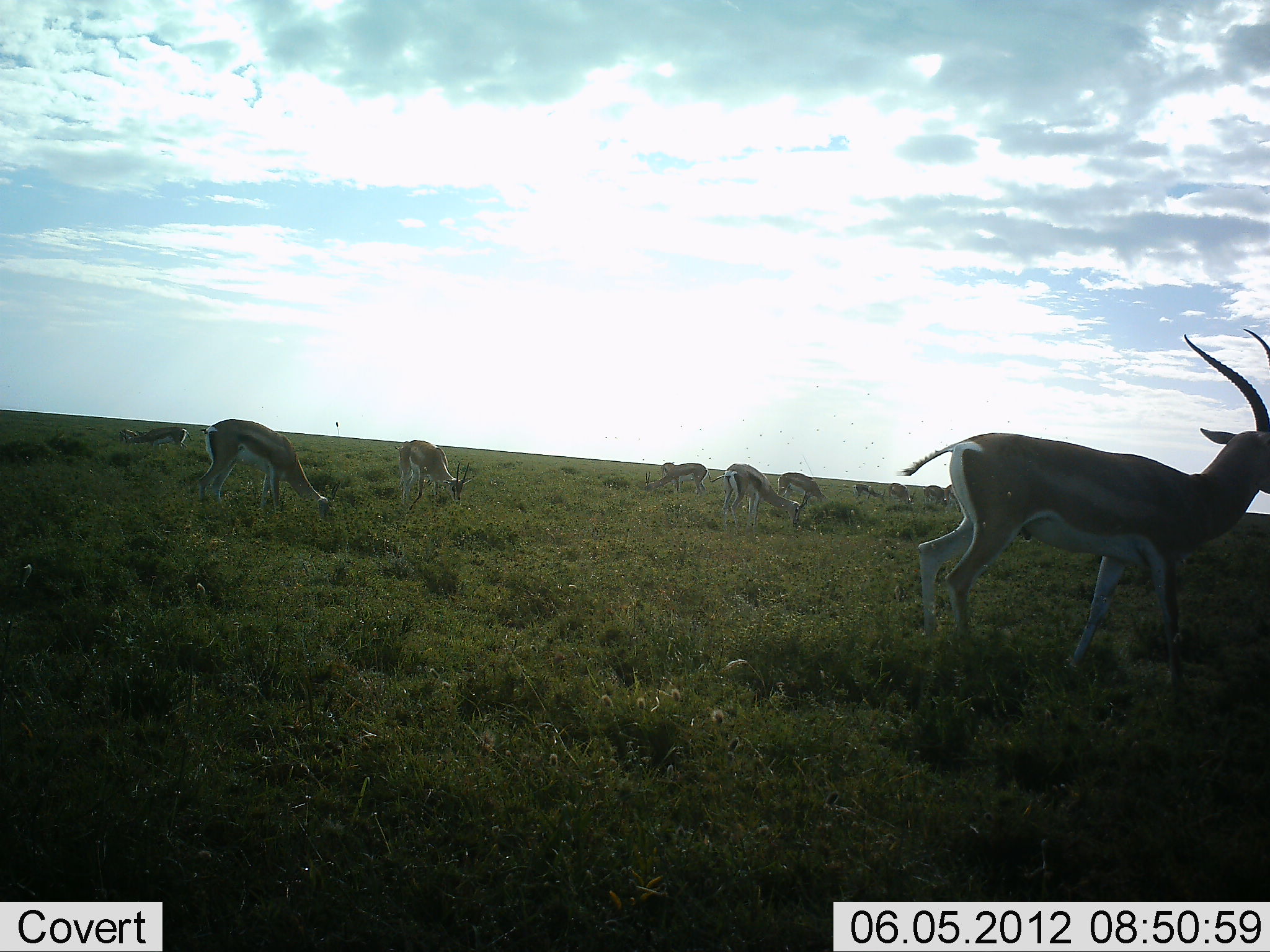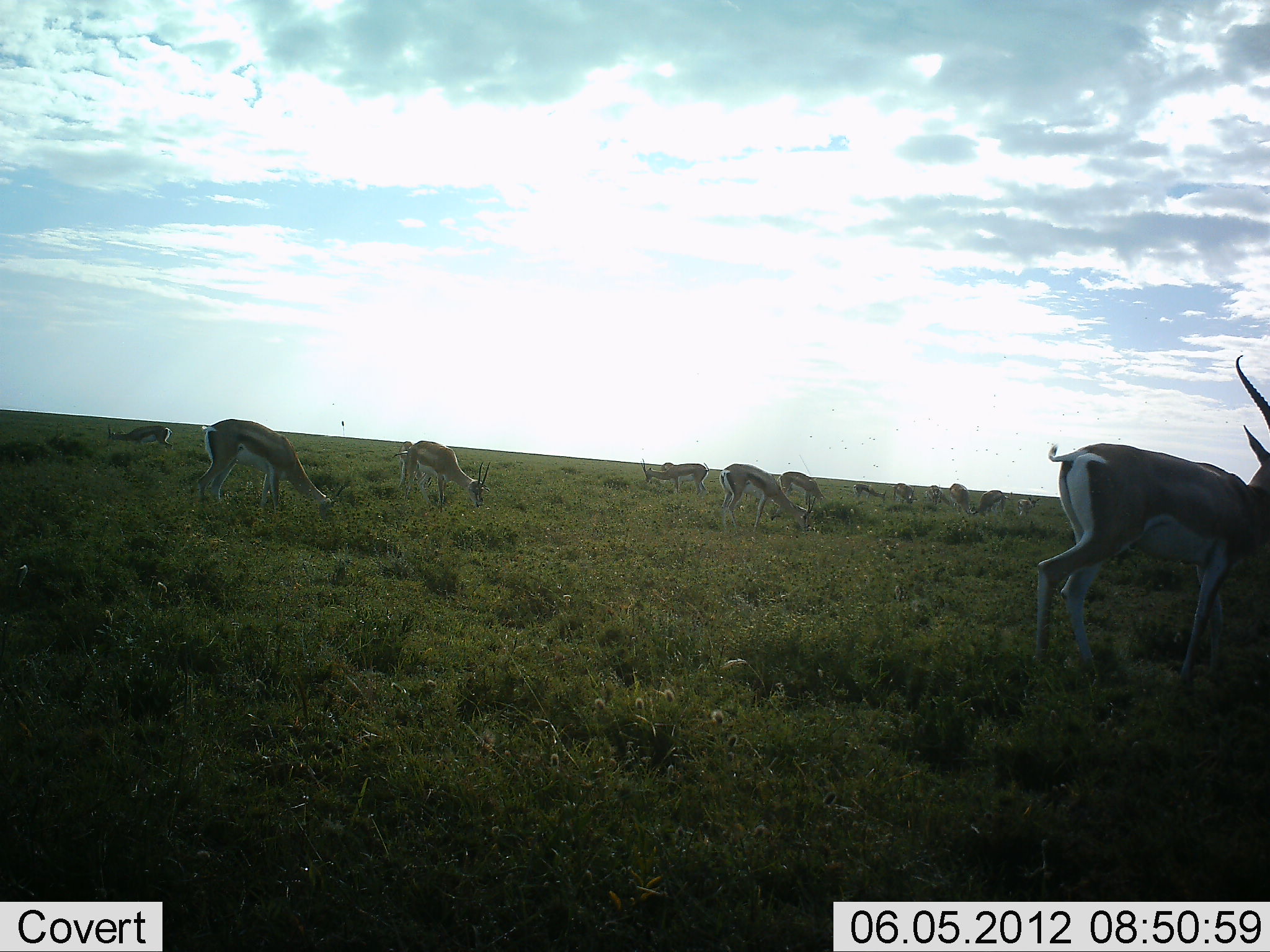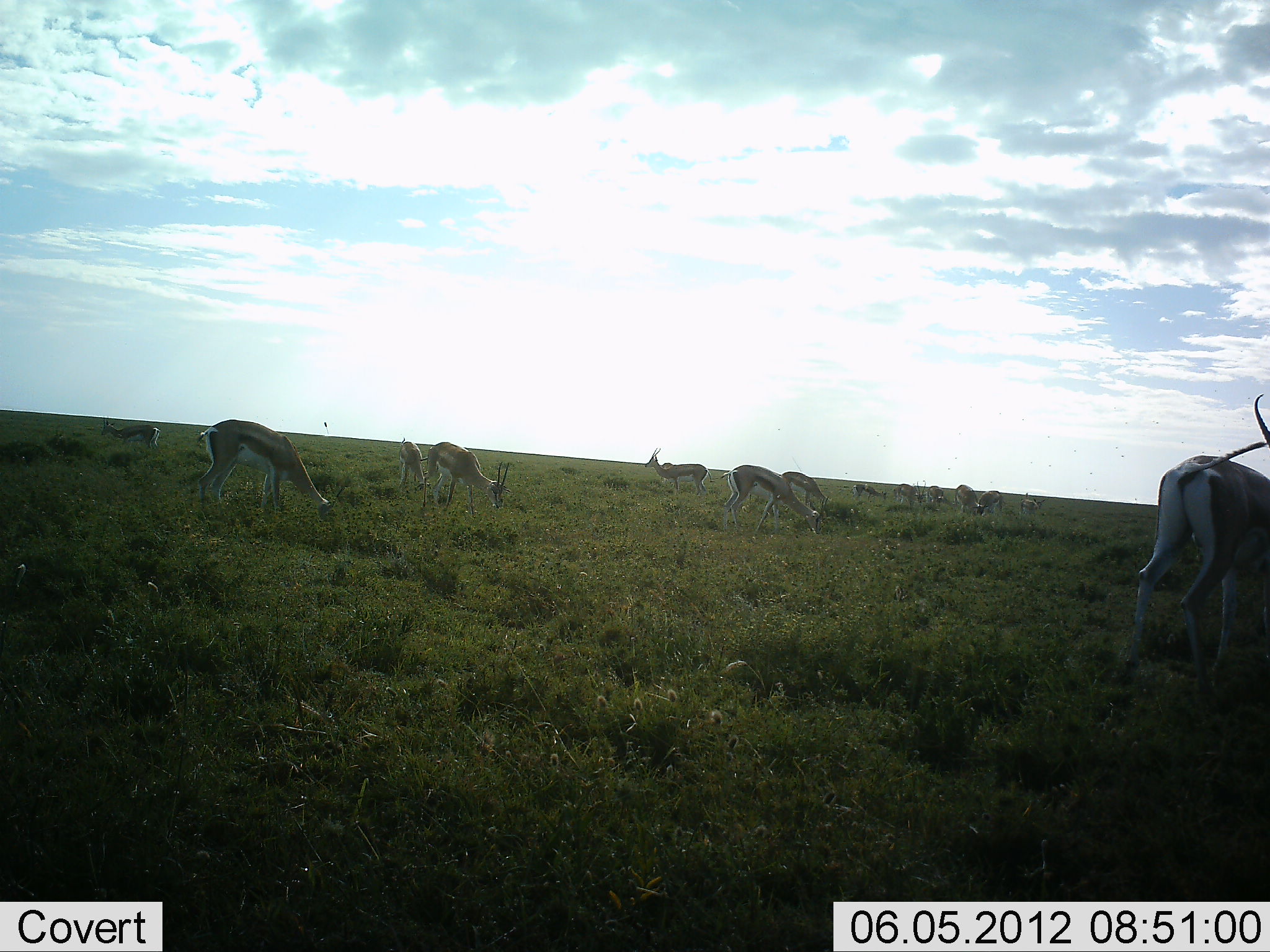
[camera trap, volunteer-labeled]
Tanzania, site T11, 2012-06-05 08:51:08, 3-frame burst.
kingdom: Animalia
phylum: Chordata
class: Mammalia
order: Artiodactyla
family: Bovidae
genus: Eudorcas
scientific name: Eudorcas thomsonii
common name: thomson's gazelle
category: gazellethomsons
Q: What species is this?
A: Gazellethomsons (thomson's gazelle) (Eudorcas thomsonii).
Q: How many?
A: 11-50.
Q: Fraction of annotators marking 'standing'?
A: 45%.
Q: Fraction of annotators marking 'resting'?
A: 0%.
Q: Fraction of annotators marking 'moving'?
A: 64%.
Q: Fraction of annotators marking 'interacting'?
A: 0%.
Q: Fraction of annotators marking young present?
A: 0%.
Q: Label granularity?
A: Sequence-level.